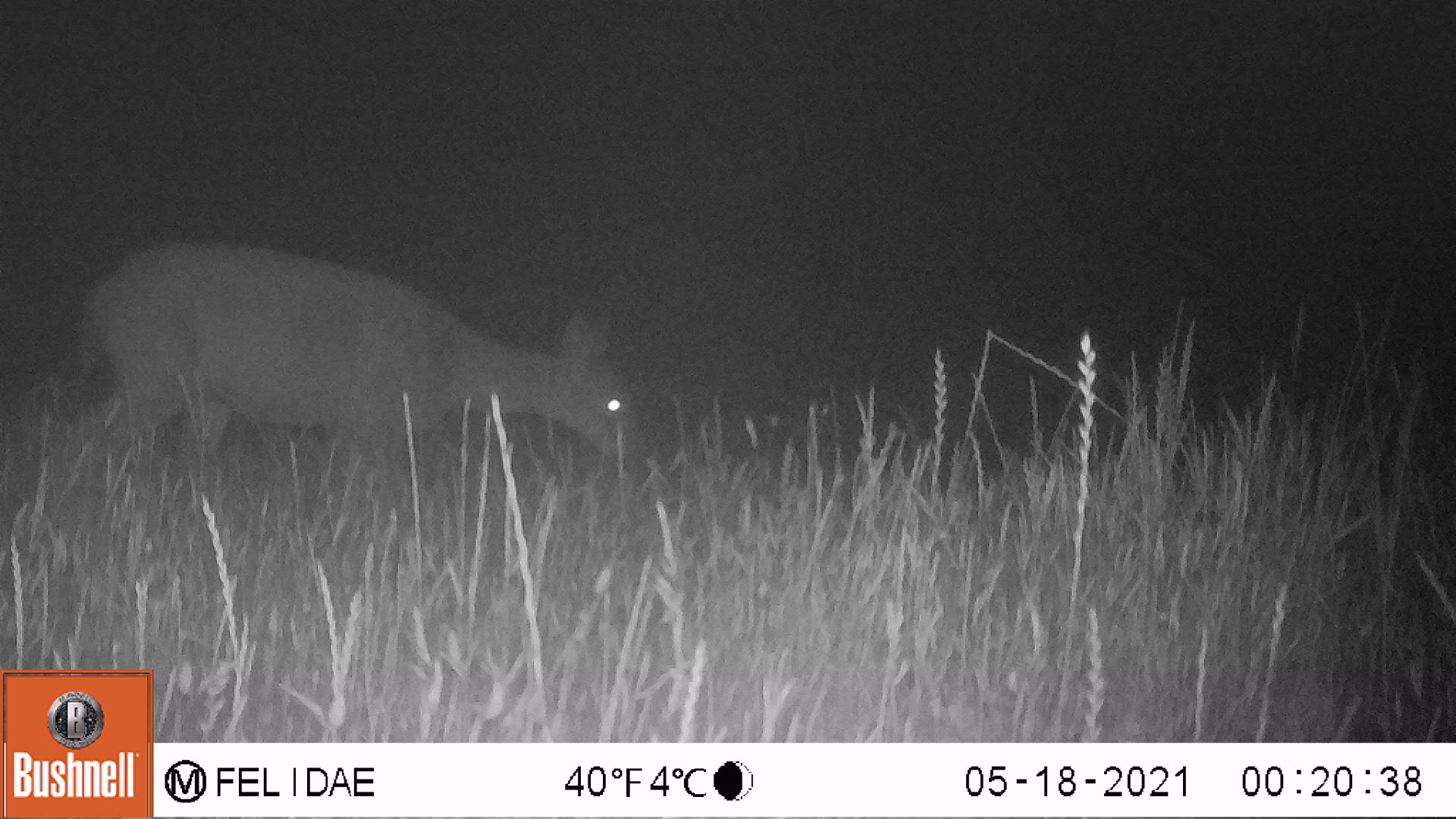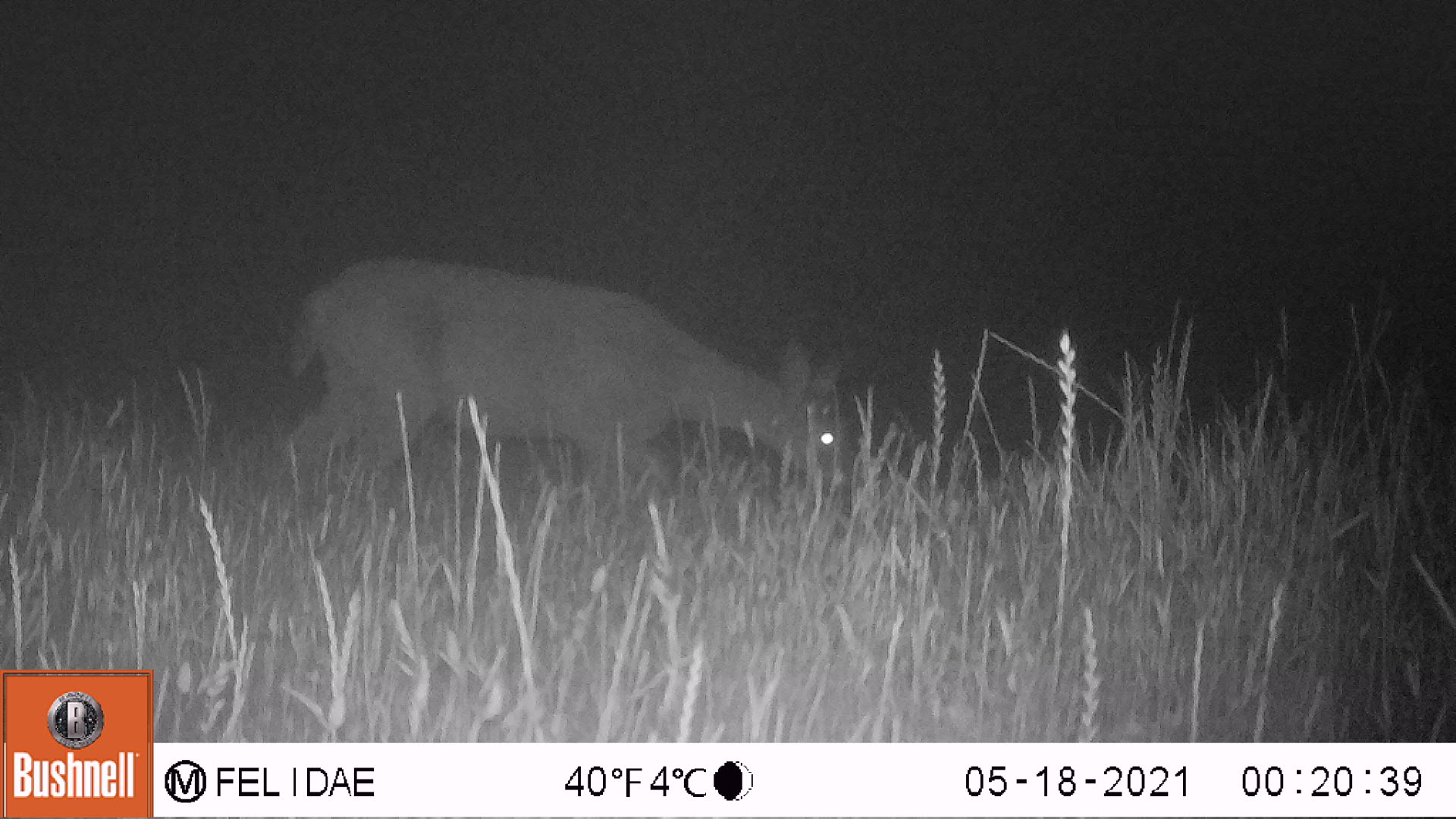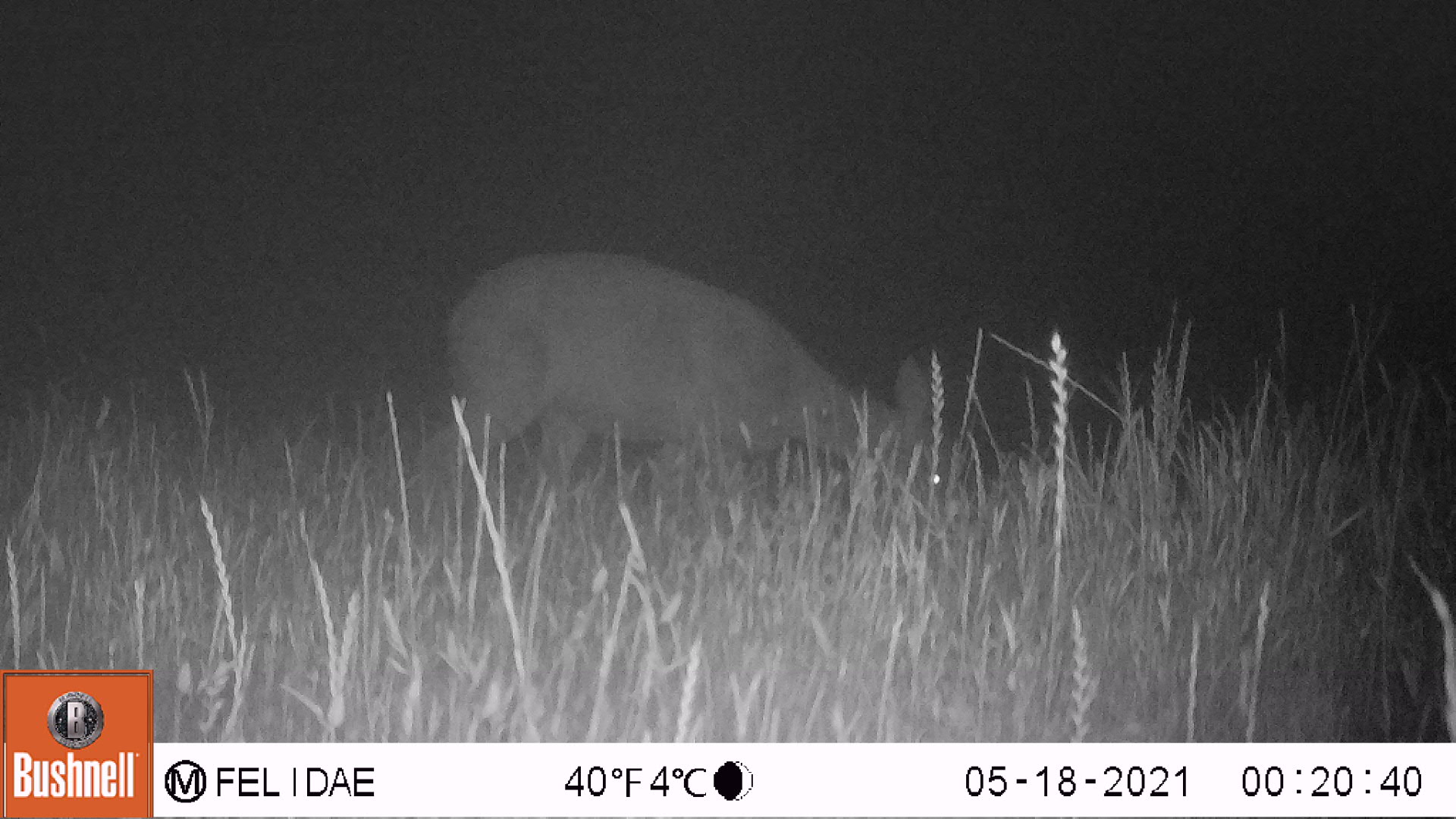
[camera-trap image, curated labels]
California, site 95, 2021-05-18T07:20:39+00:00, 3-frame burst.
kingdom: Animalia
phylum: Chordata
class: Mammalia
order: Artiodactyla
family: Cervidae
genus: Odocoileus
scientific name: Odocoileus hemionus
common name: mule deer